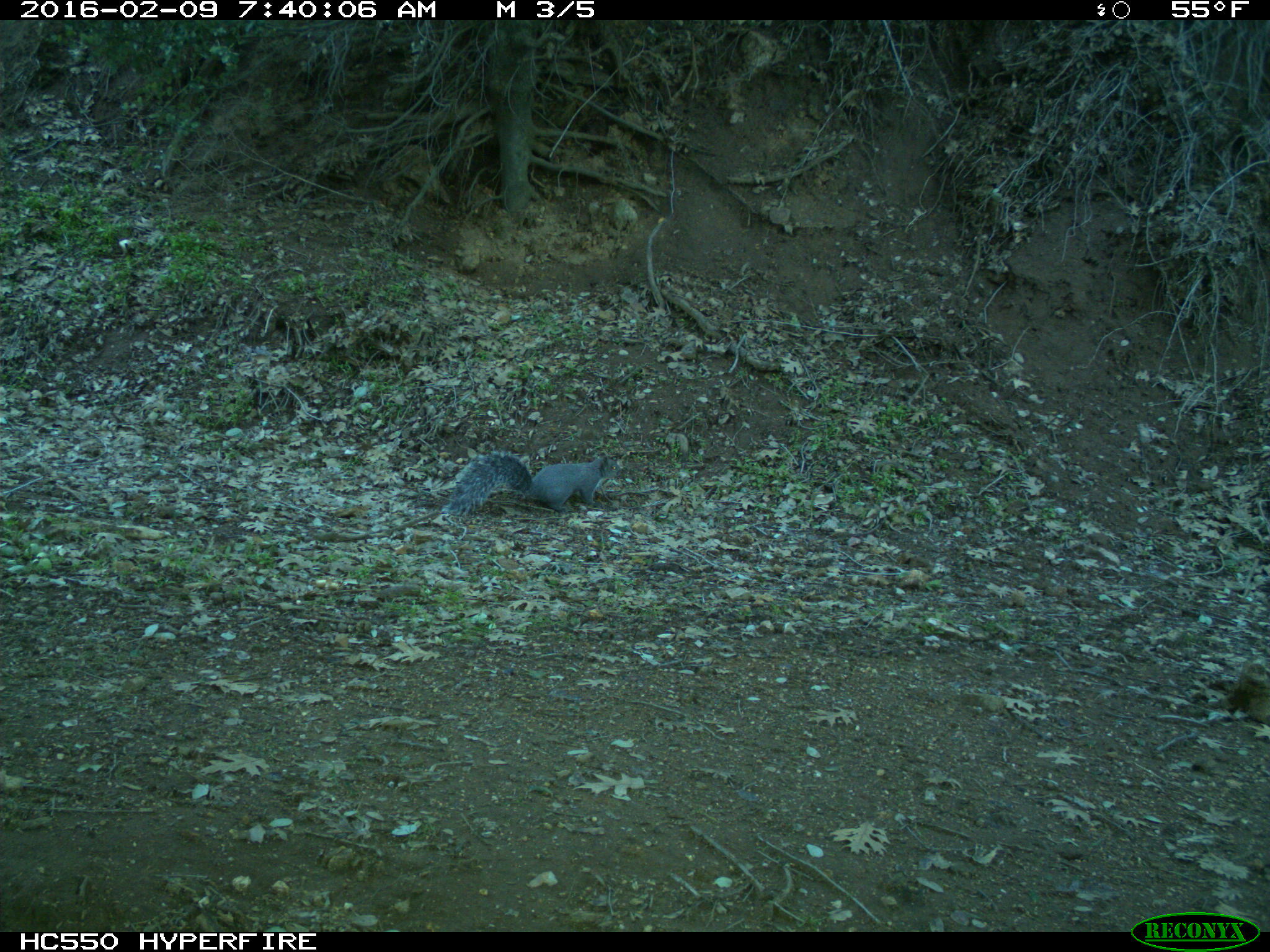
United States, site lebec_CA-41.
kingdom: Animalia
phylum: Chordata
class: Mammalia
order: Rodentia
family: Sciuridae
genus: Sciurus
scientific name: Sciurus carolinensis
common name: eastern gray squirrel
Sciurus carolinensis (eastern gray squirrel).